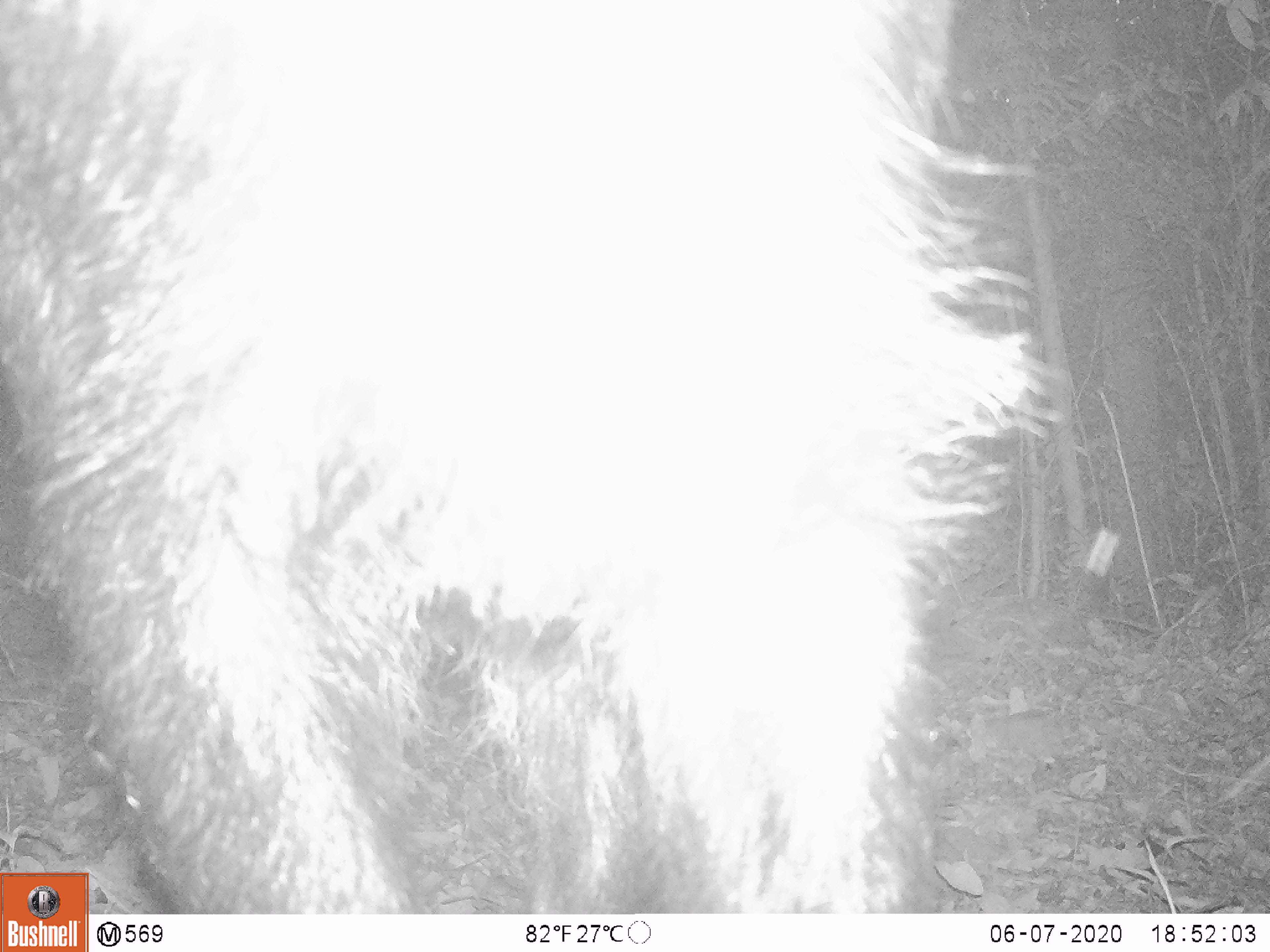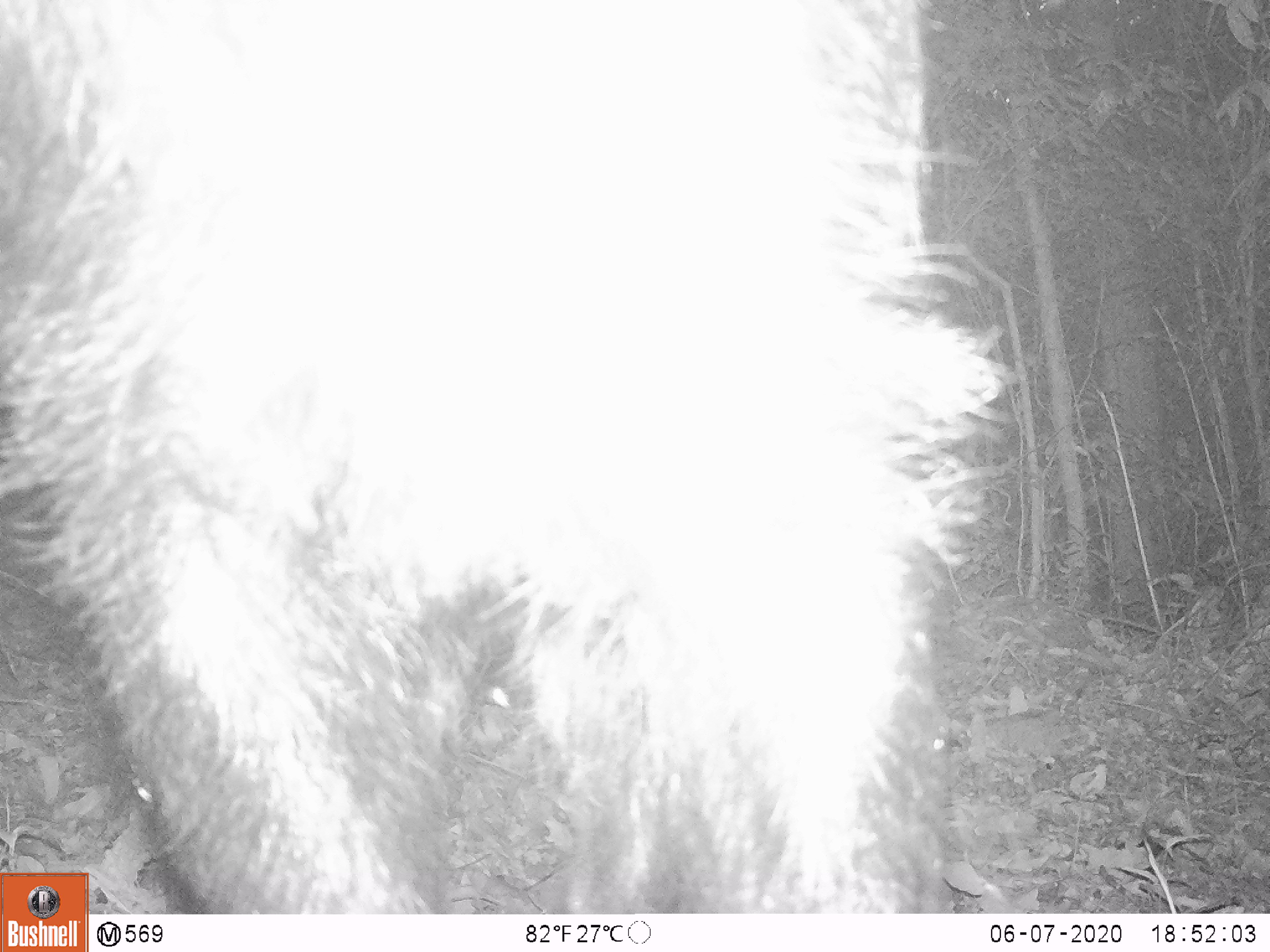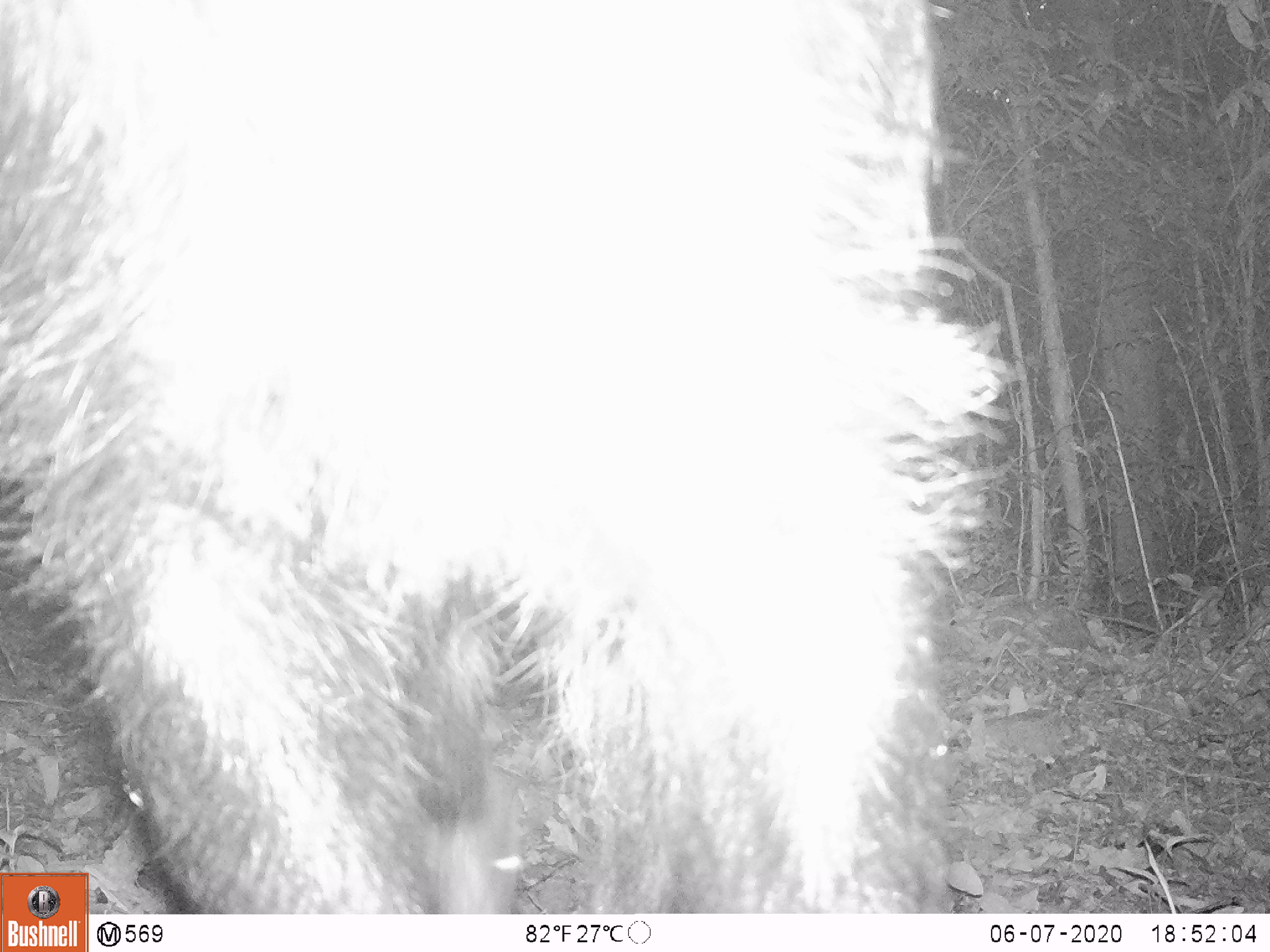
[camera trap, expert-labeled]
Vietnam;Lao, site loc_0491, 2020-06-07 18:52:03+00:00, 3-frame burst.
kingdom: Animalia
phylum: Chordata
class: Mammalia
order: Artiodactyla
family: Bovidae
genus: Capricornis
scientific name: Capricornis sumatraensis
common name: chinese serow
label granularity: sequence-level